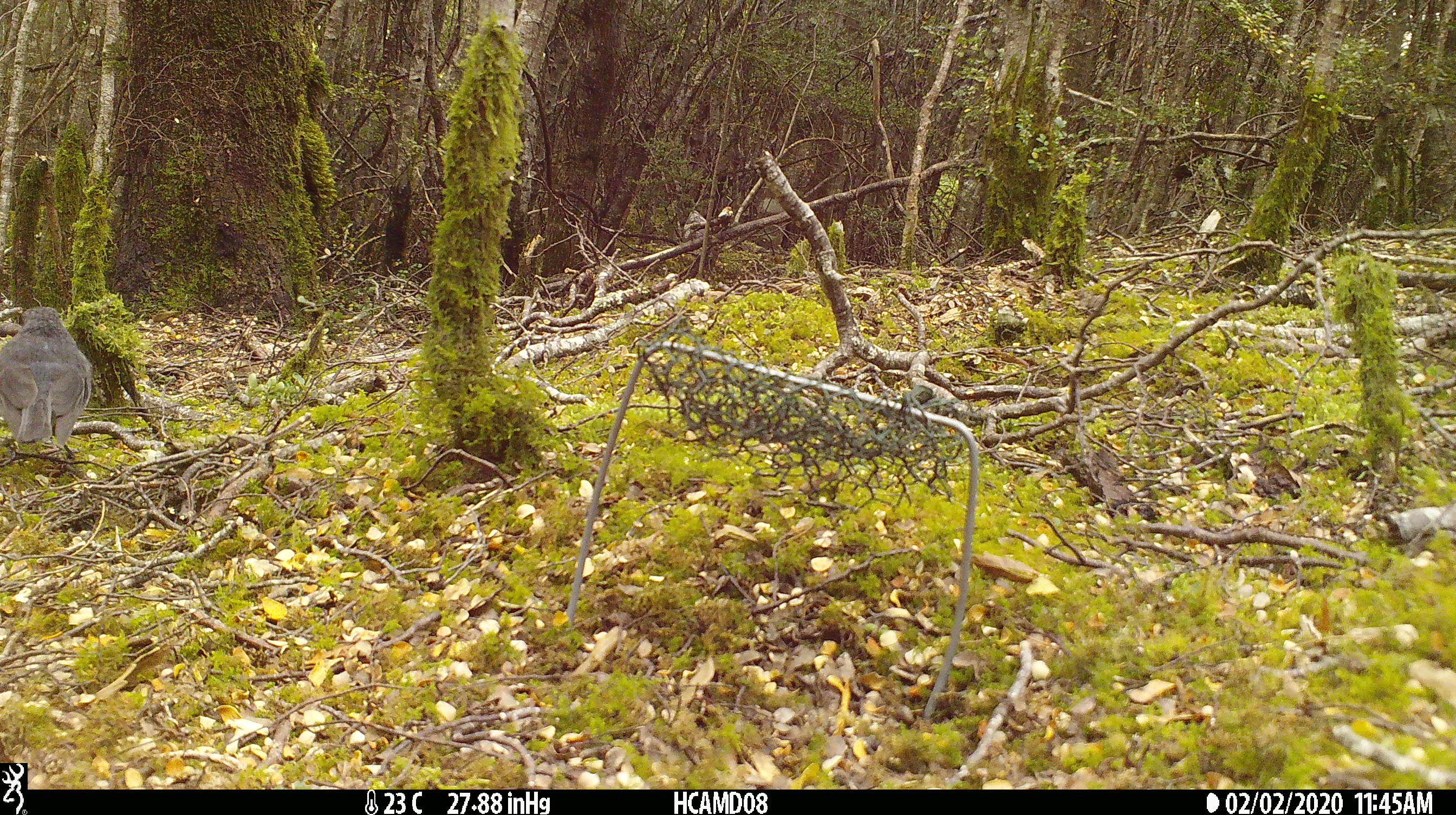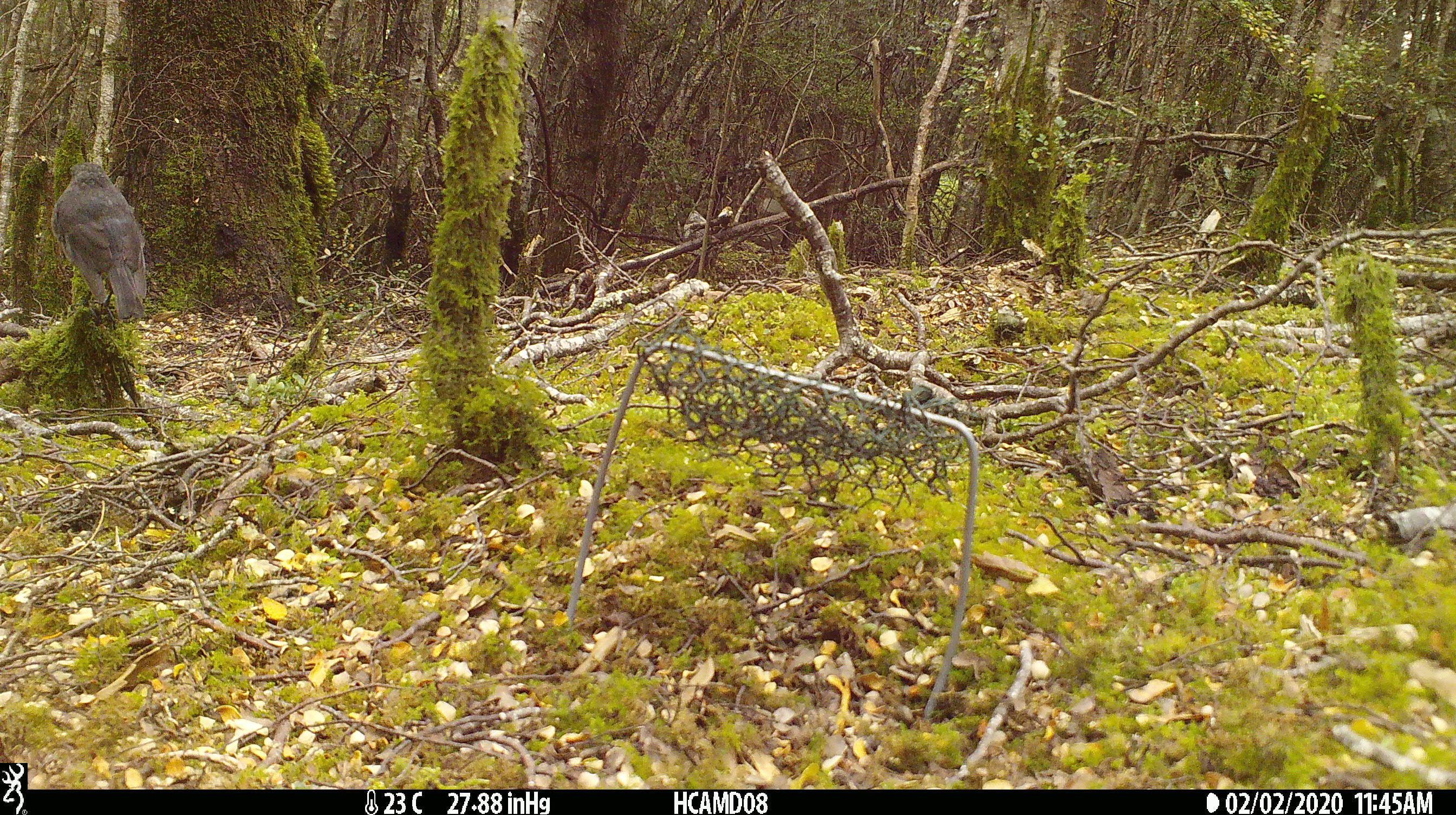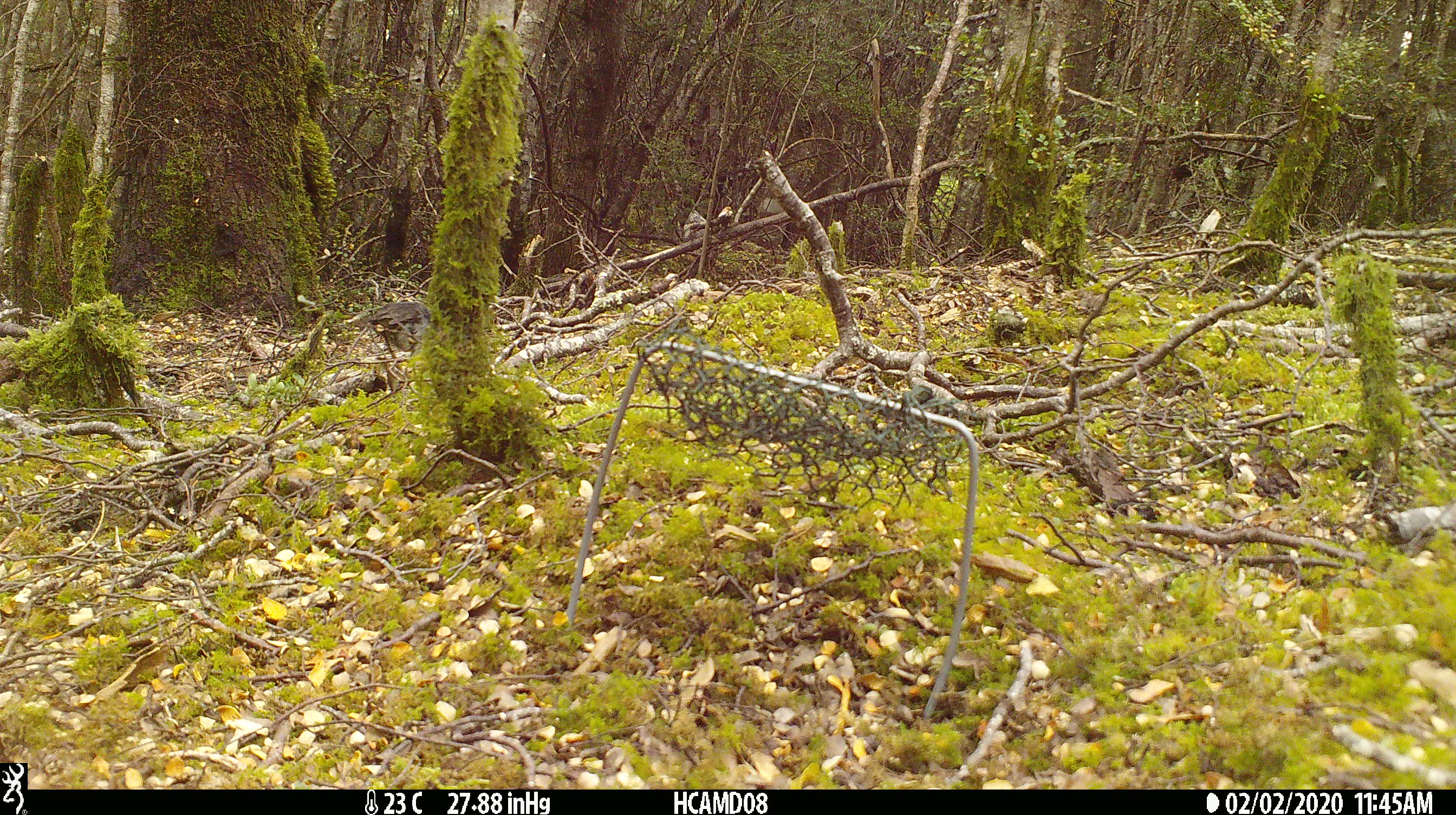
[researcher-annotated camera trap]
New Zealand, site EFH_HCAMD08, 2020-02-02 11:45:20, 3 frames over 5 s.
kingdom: Animalia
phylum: Chordata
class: Aves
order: Passeriformes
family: Petroicidae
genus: Petroica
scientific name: Petroica australis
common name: new zealand robin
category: robin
Robin (new zealand robin) (Petroica australis).